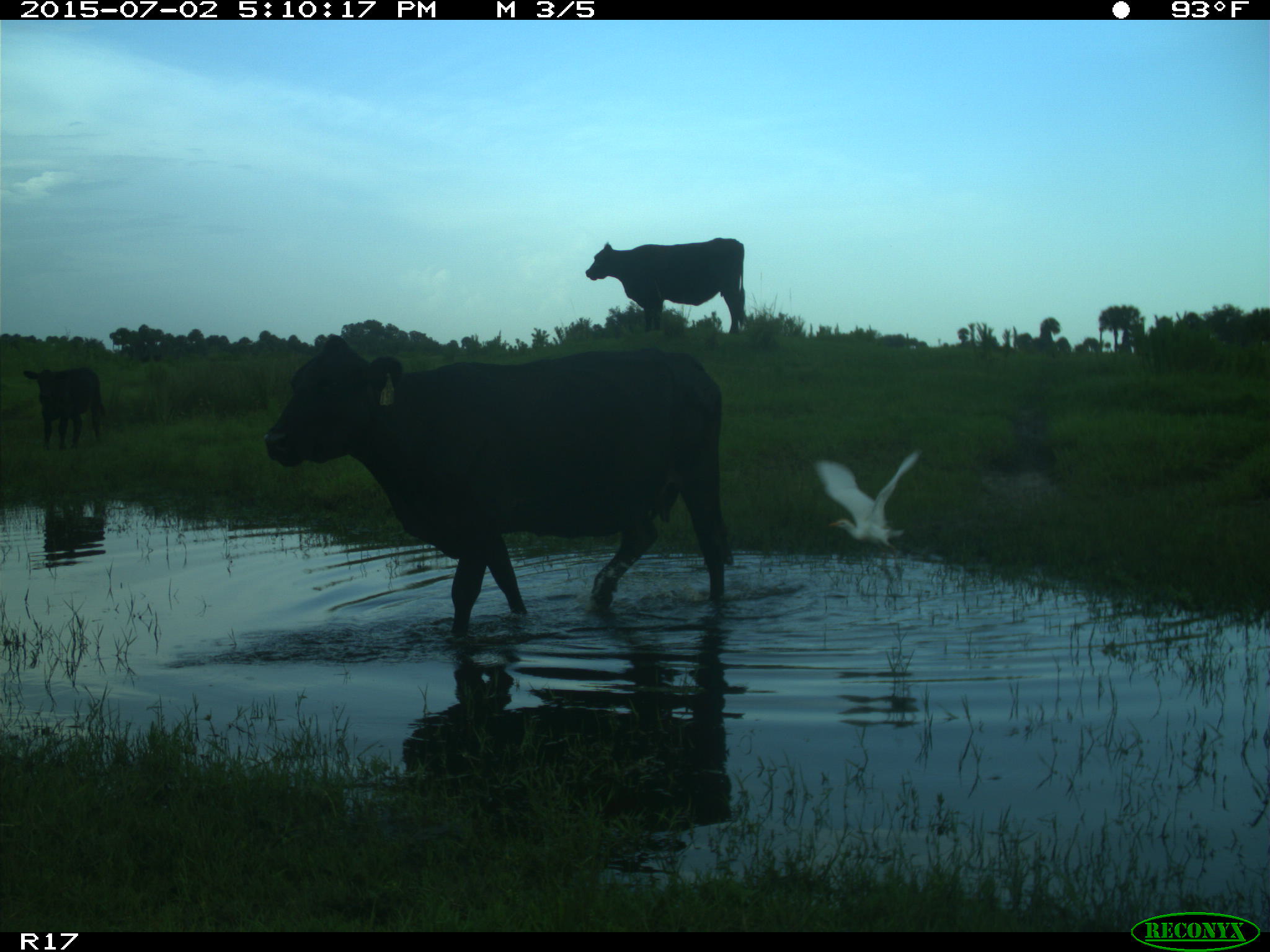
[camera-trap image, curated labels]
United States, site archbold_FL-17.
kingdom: Animalia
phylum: Chordata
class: Mammalia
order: Artiodactyla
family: Bovidae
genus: Bos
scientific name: Bos taurus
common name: domestic cow